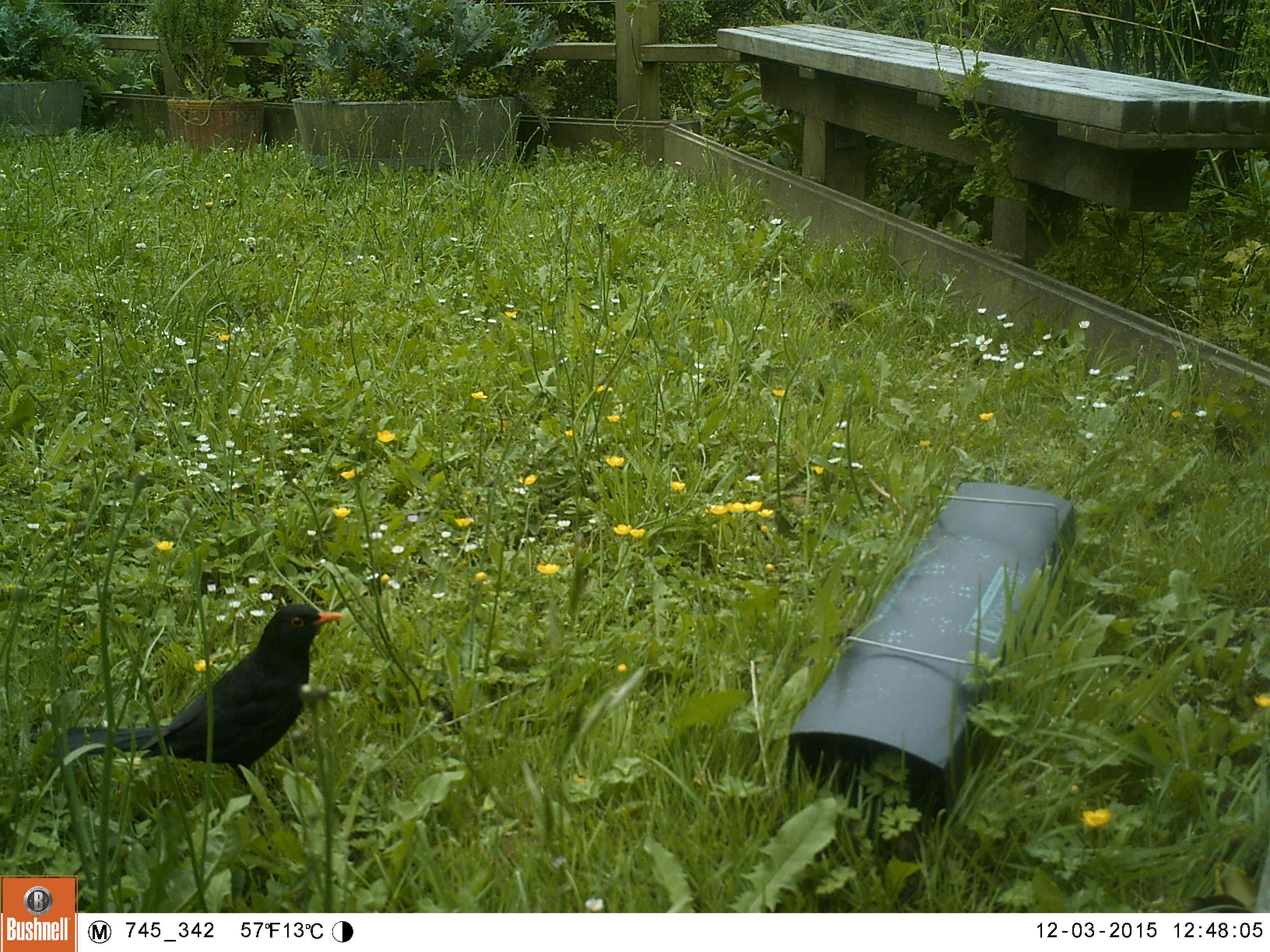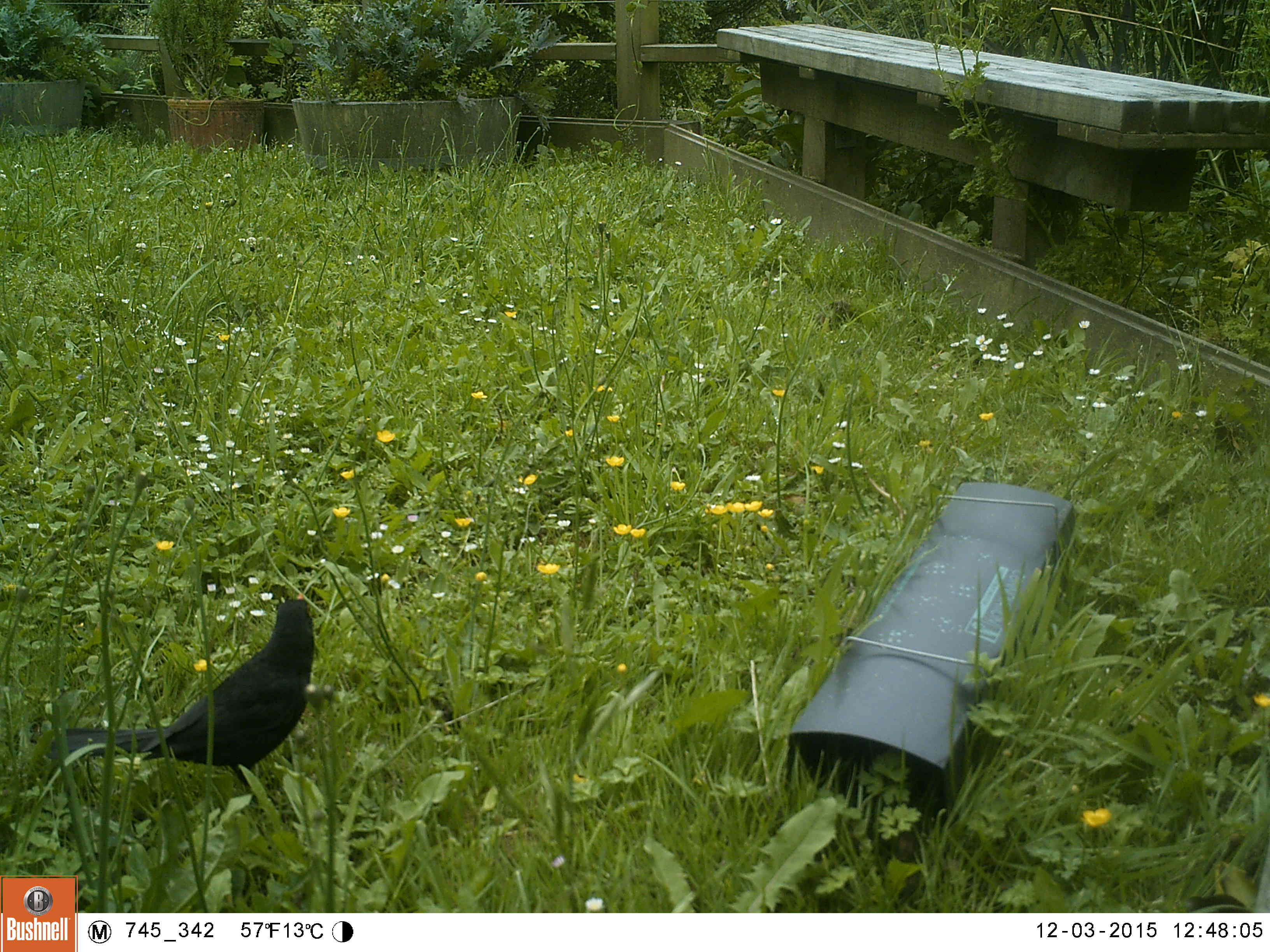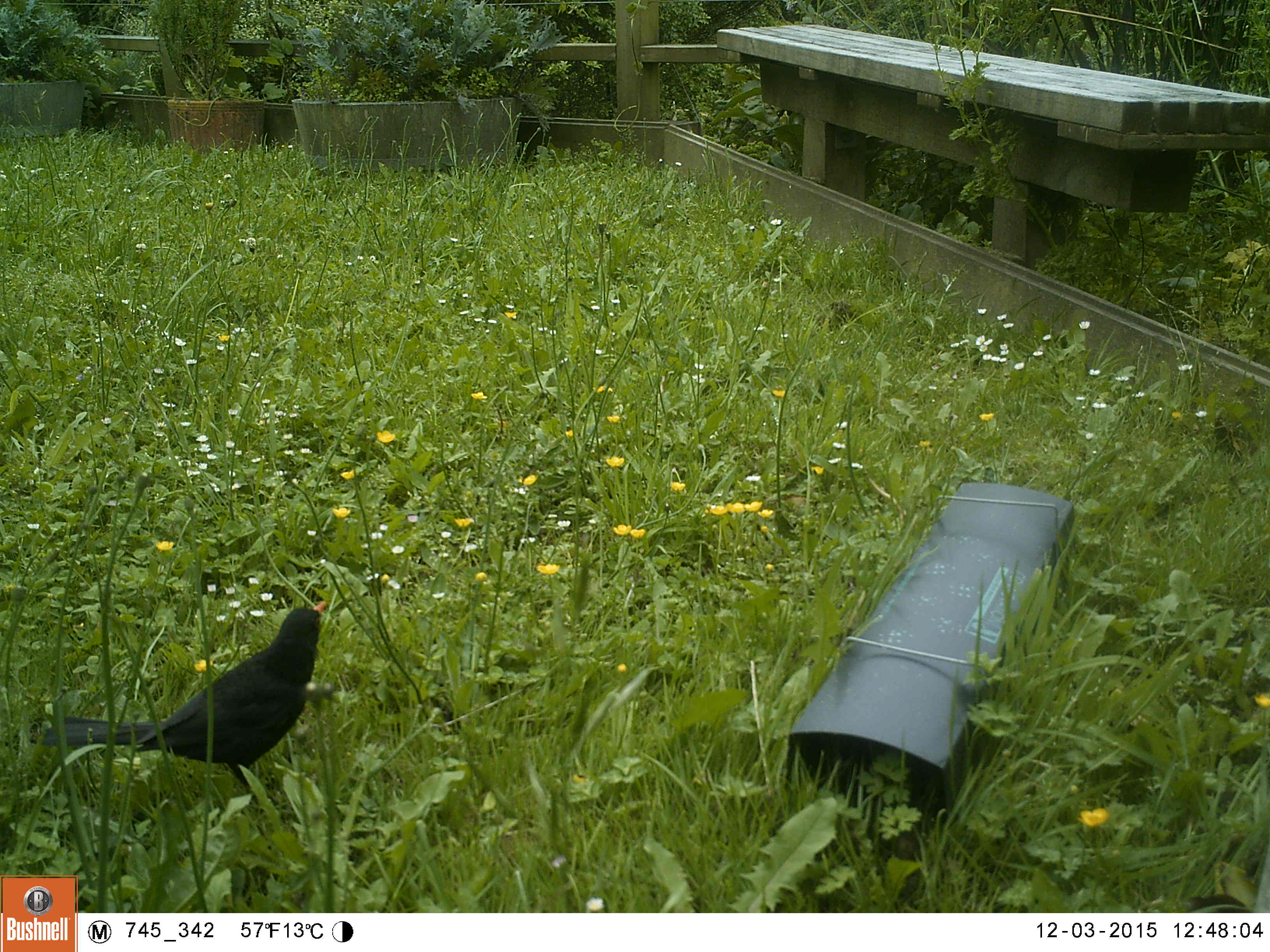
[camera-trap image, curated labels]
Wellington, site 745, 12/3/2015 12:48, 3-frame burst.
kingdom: Animalia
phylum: Chordata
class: Aves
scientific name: Aves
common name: bird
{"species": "bird (Aves)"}